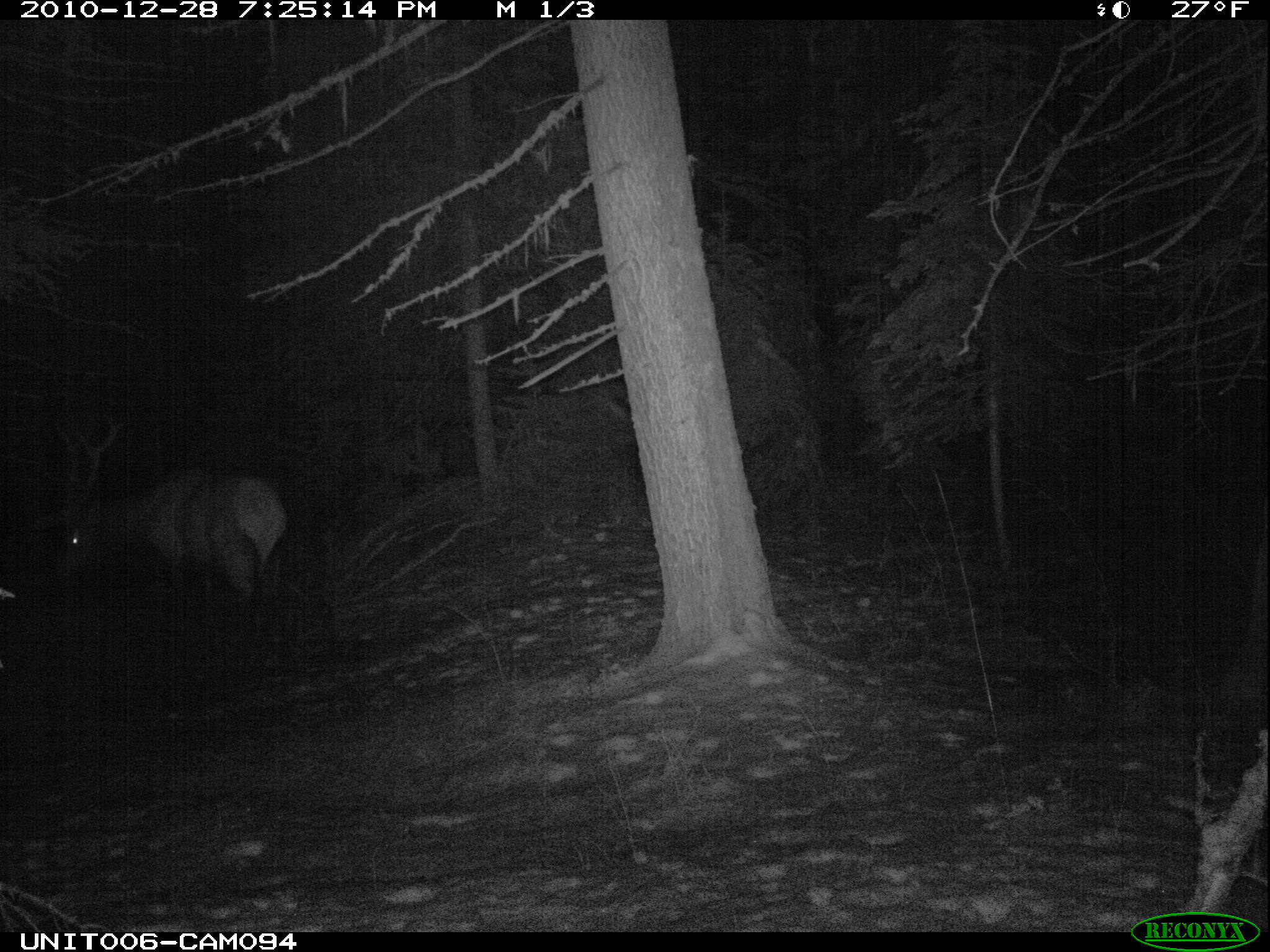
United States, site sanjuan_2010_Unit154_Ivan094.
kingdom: Animalia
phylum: Chordata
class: Mammalia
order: Artiodactyla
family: Cervidae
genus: Cervus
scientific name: Cervus elaphus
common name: red deer